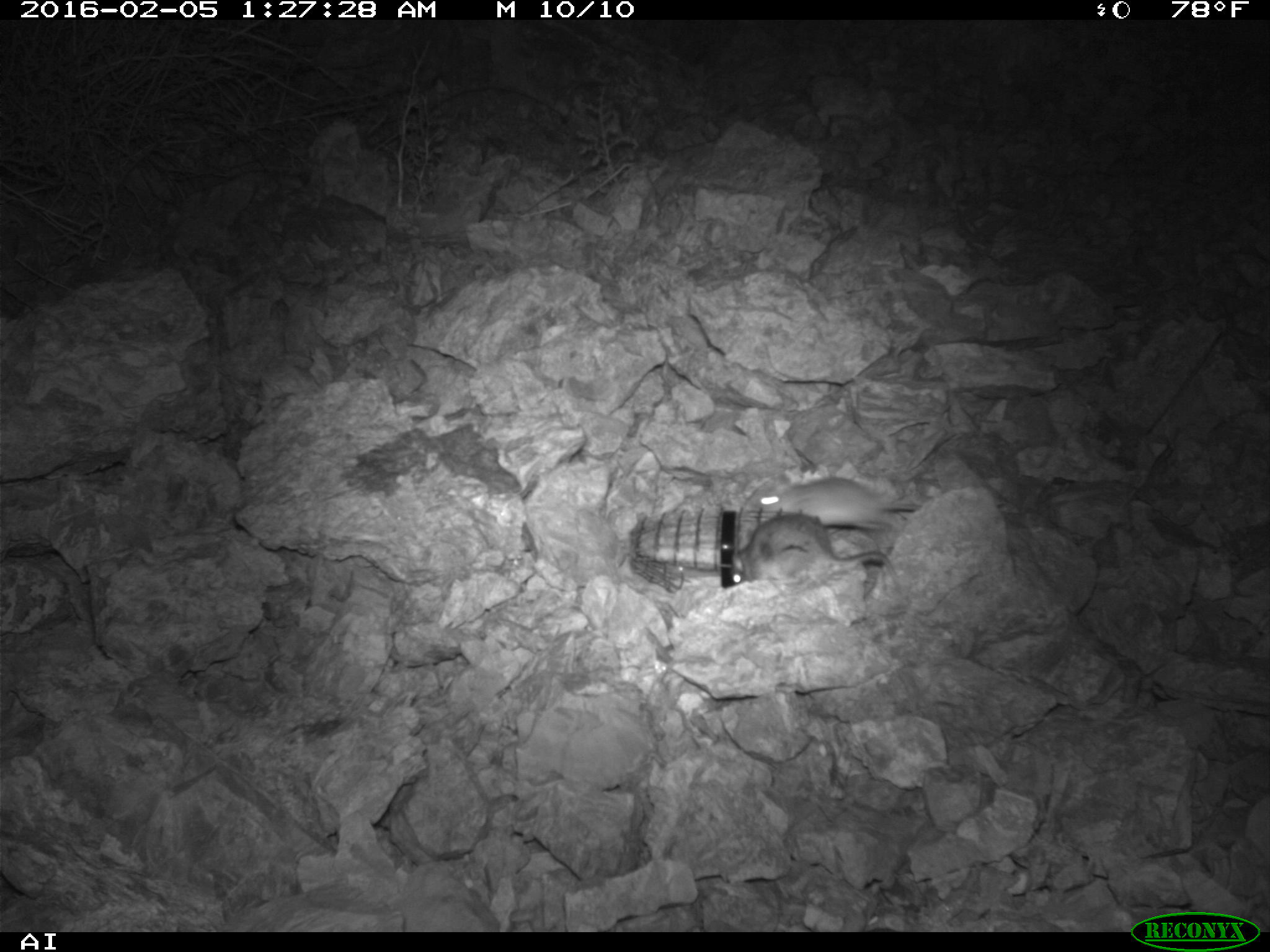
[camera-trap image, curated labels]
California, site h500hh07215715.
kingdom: Animalia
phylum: Chordata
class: Mammalia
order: Rodentia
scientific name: Rodentia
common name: rodent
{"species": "rodent (Rodentia)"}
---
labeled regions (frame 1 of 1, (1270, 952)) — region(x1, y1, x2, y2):
rodent: region(730, 514, 902, 592); region(752, 478, 921, 529)